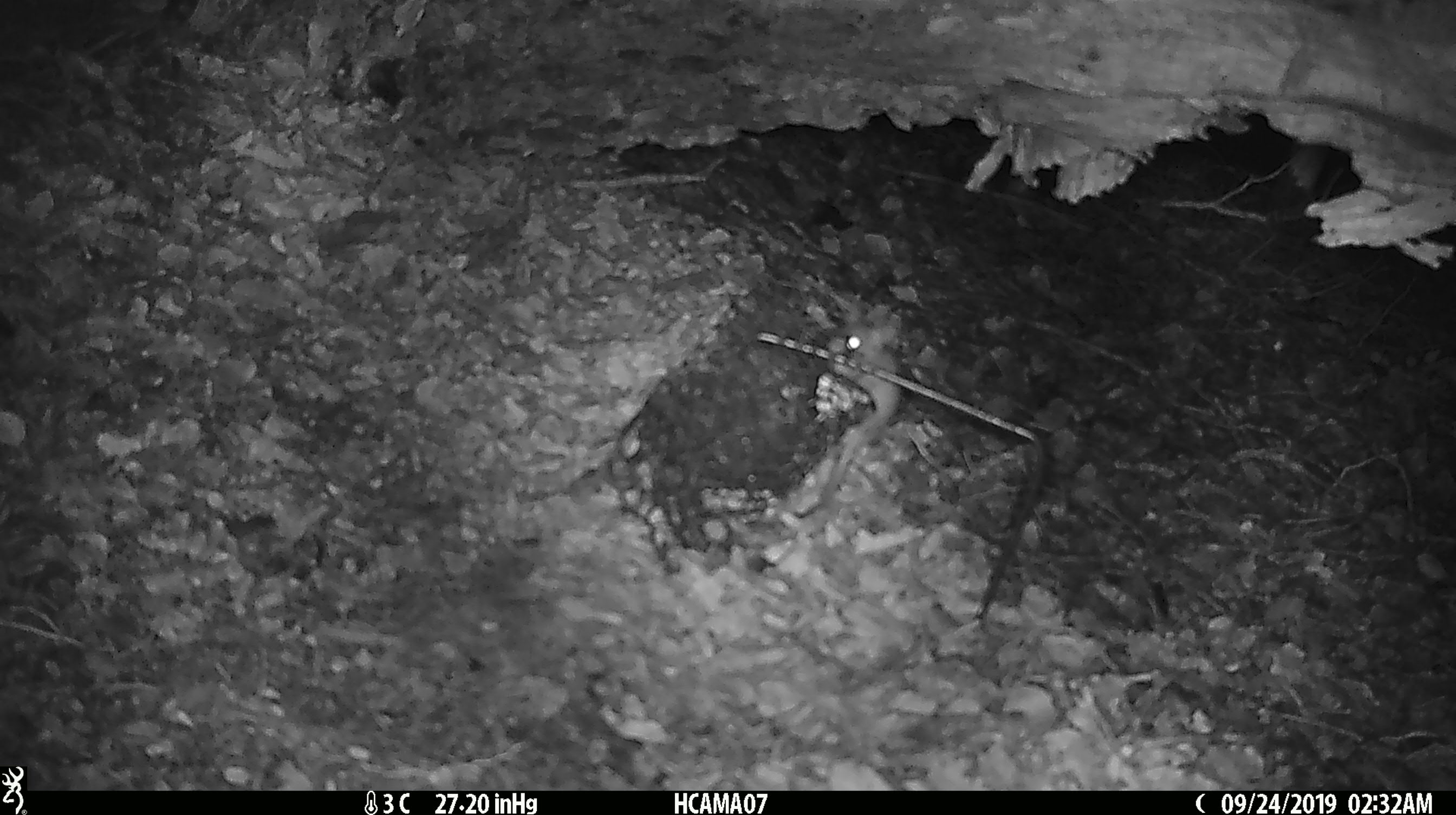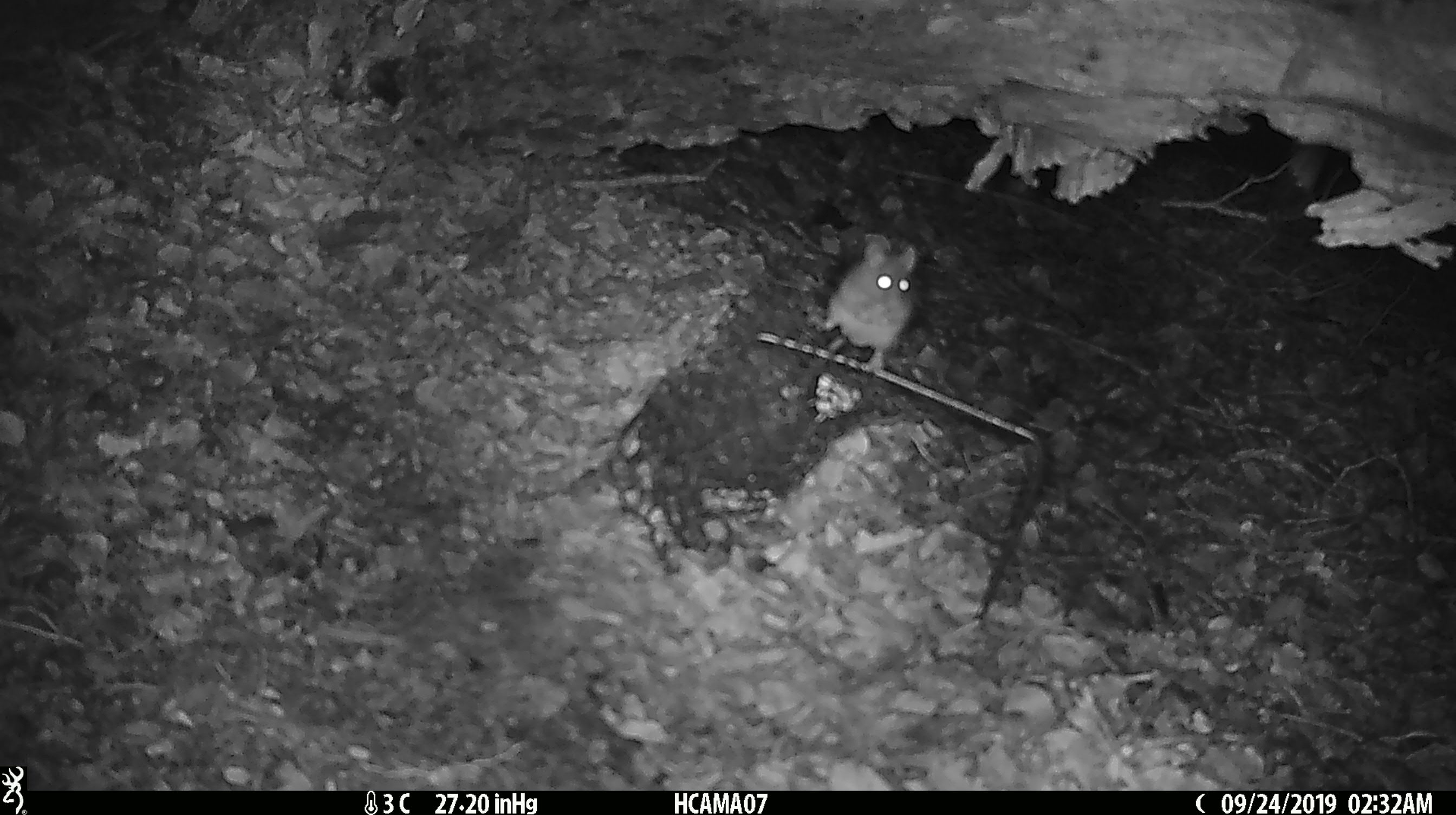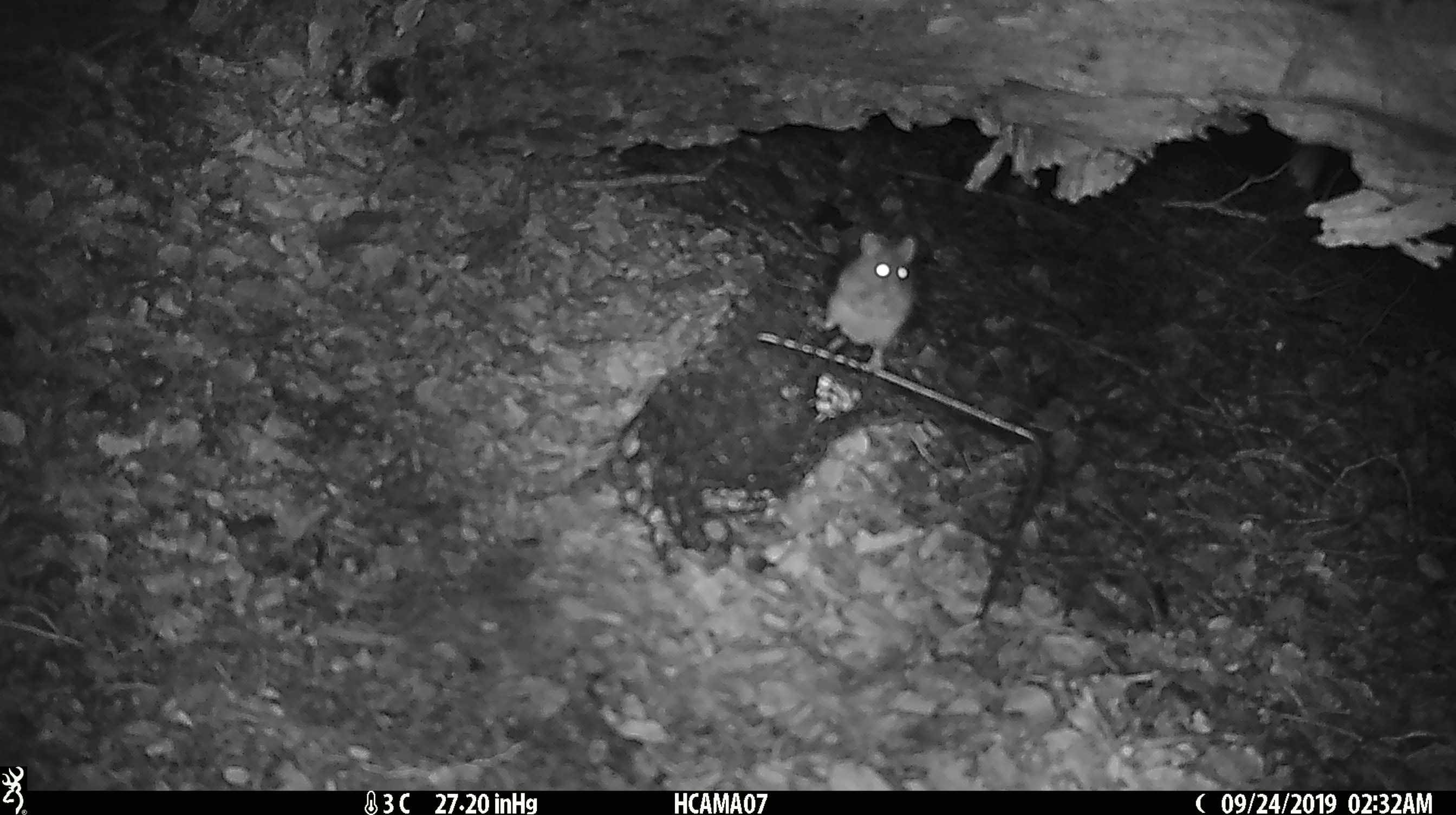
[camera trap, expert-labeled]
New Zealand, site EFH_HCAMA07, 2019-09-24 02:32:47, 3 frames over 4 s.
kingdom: Animalia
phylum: Chordata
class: Mammalia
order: Rodentia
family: Muridae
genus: Mus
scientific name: Mus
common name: mouse